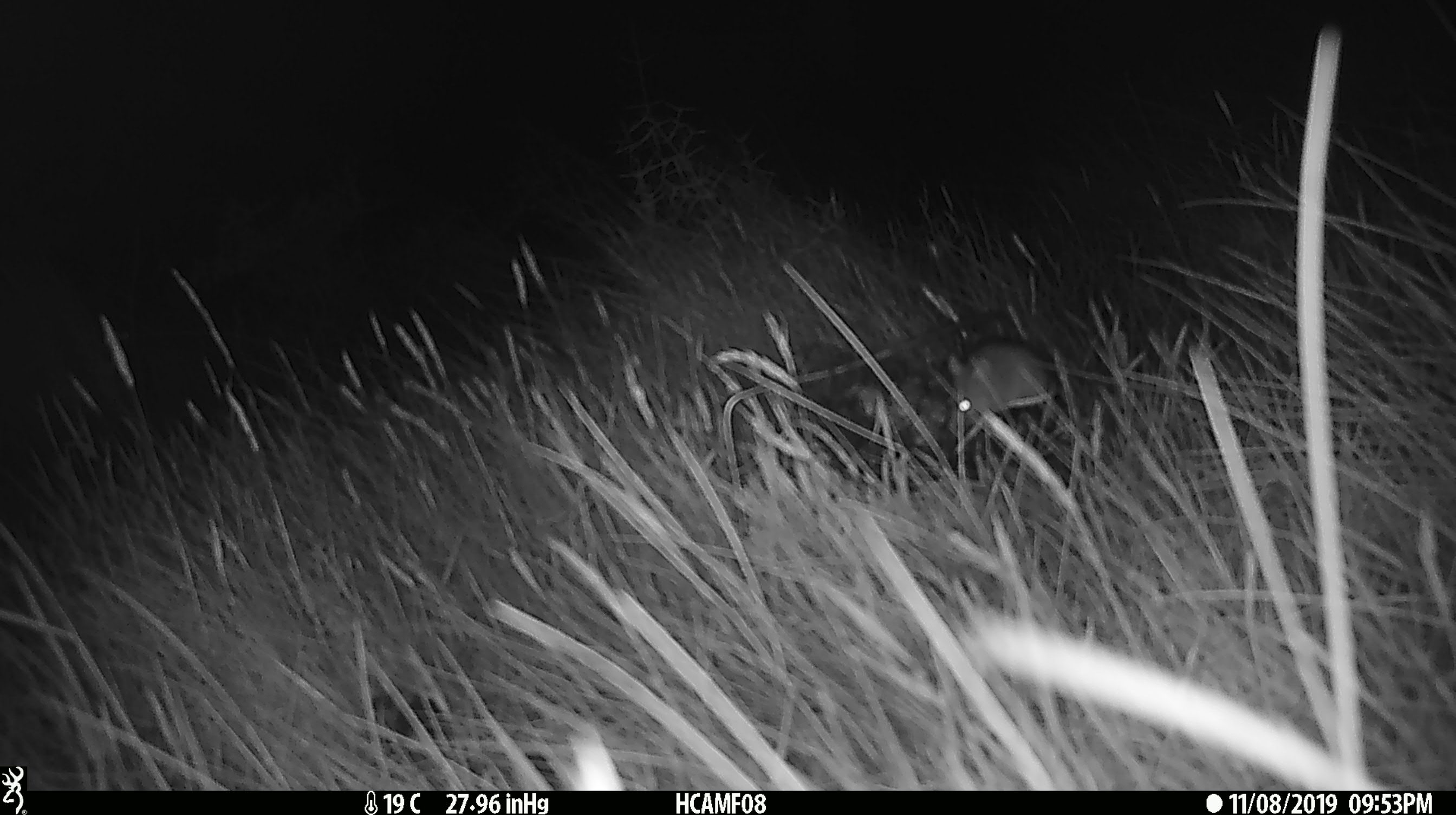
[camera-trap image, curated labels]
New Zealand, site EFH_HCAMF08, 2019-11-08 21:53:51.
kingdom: Animalia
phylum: Chordata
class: Mammalia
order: Rodentia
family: Muridae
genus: Mus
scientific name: Mus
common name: mouse